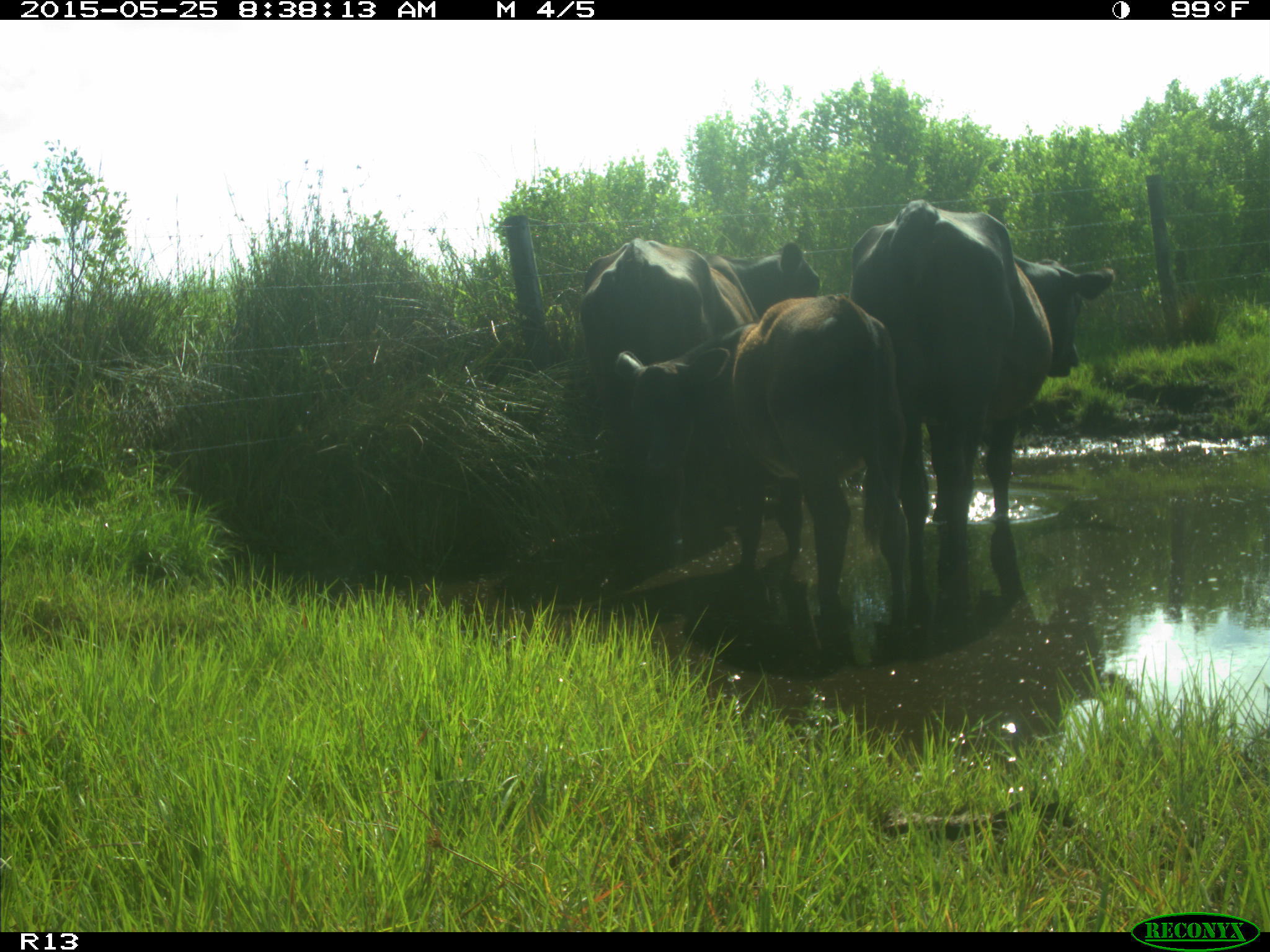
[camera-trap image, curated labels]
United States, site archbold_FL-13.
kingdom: Animalia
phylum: Chordata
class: Mammalia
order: Artiodactyla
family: Bovidae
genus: Bos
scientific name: Bos taurus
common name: domestic cow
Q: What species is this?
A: Bos taurus (domestic cow).